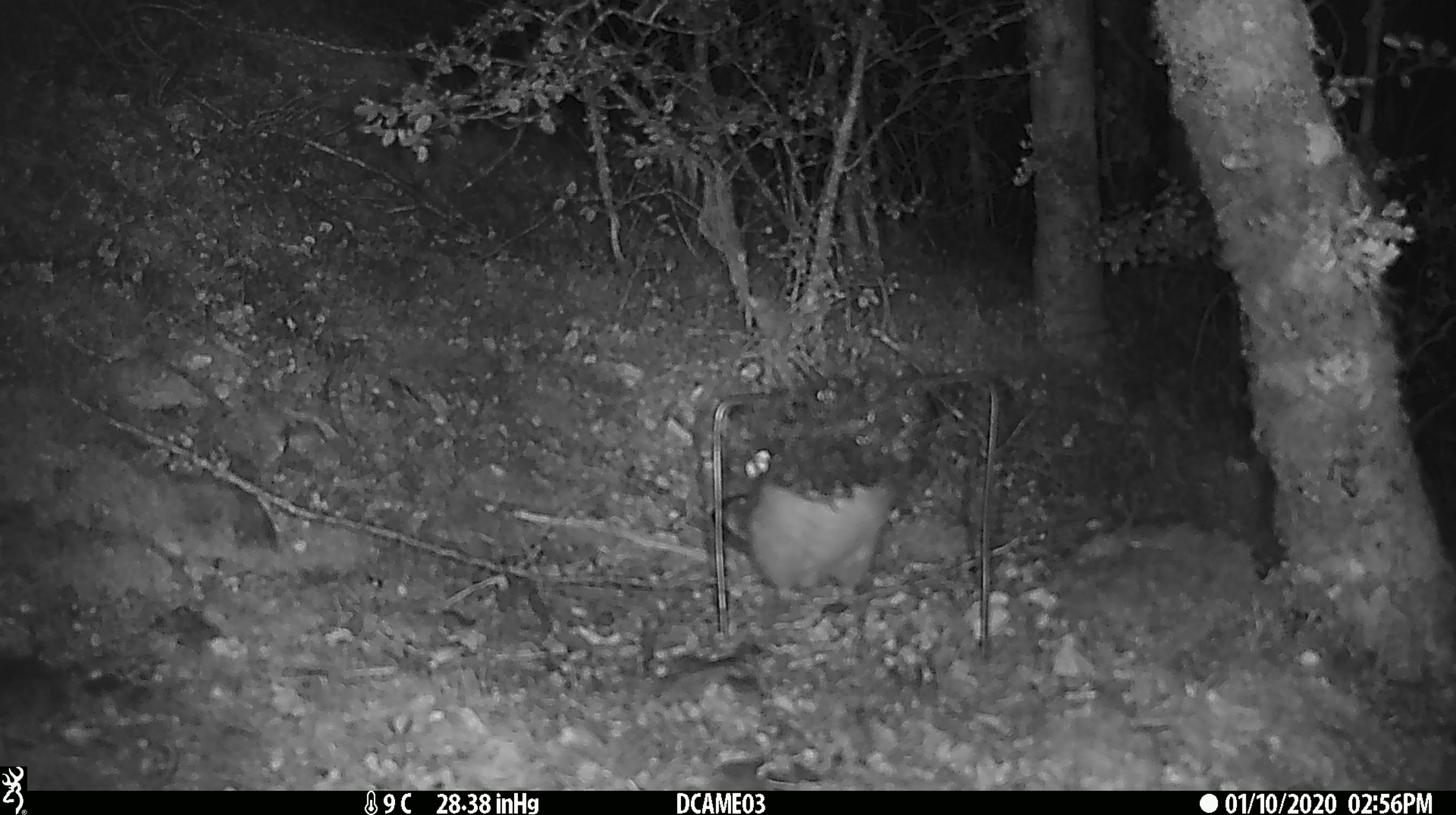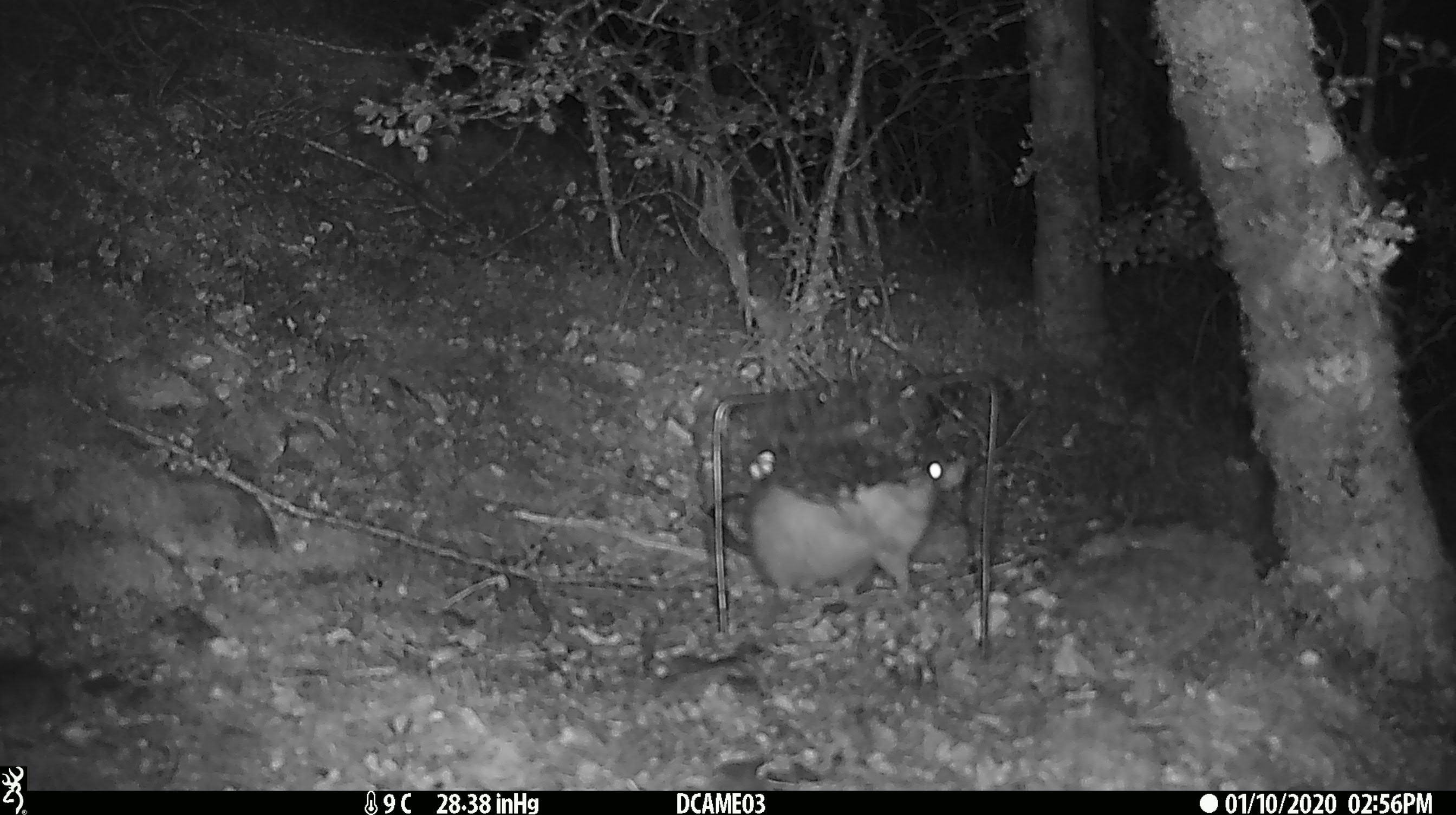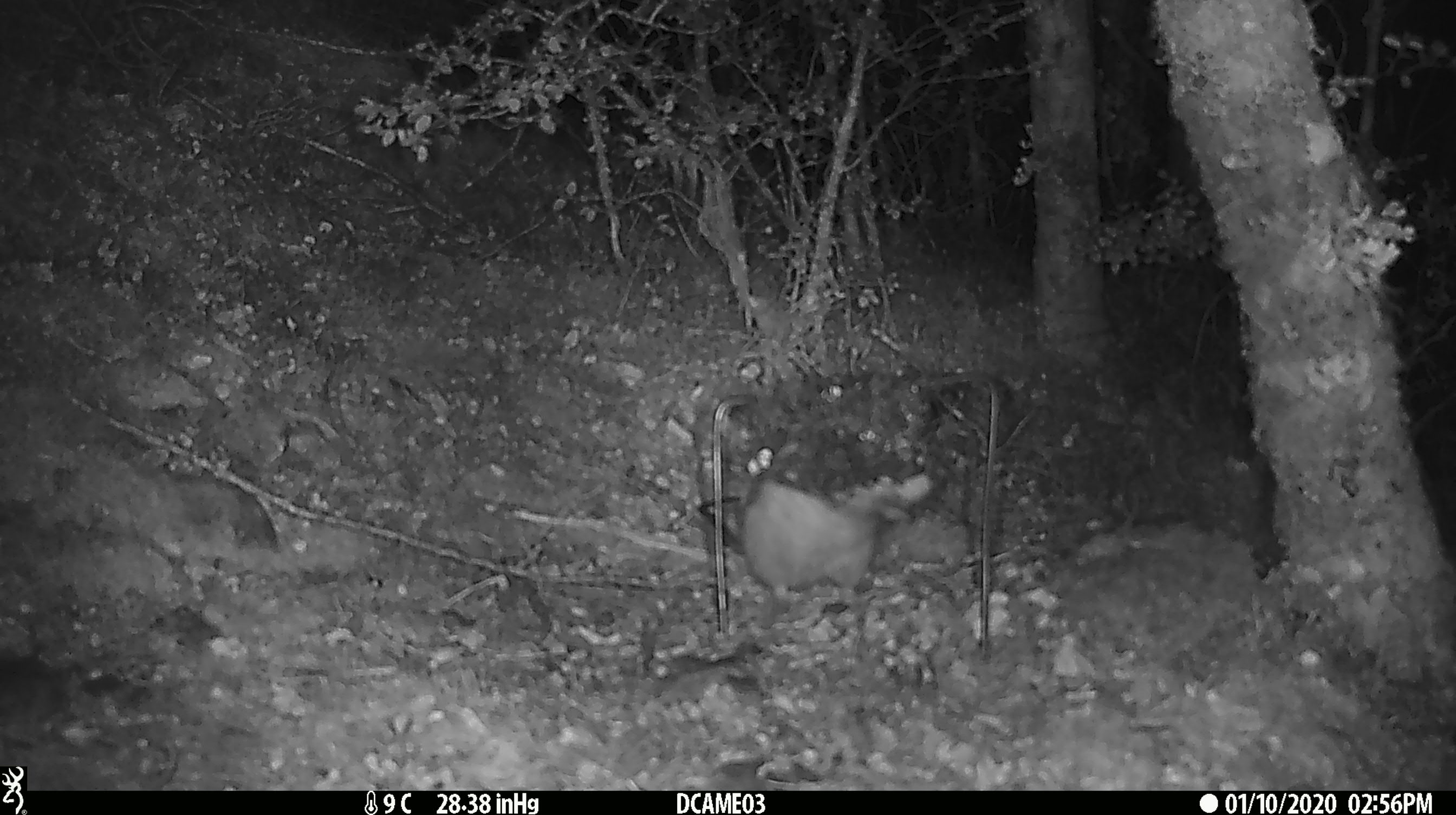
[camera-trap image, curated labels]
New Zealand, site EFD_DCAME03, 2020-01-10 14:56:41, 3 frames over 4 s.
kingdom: Animalia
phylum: Chordata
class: Mammalia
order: Rodentia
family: Muridae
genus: Rattus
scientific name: Rattus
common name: rat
Rat (Rattus).